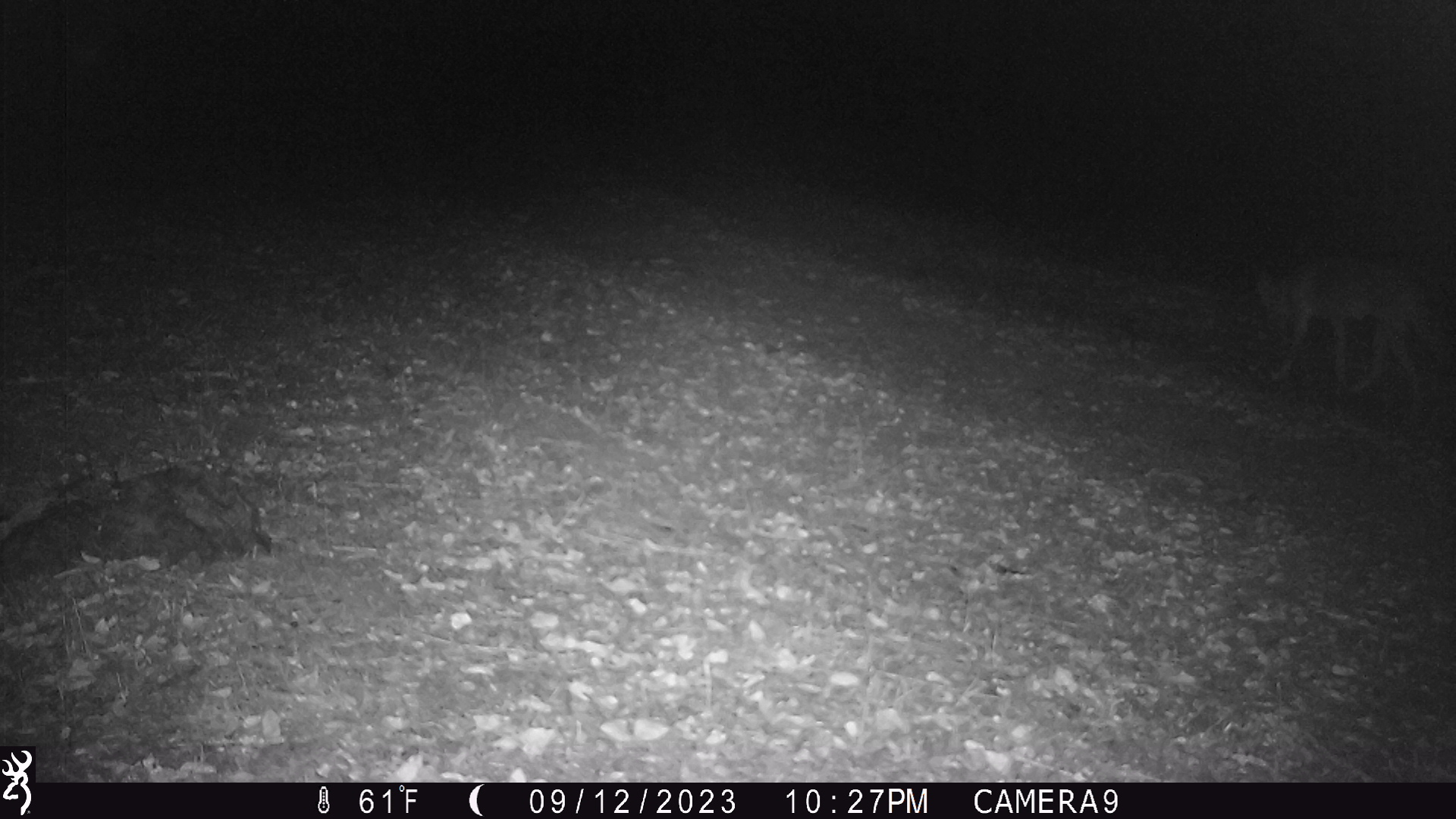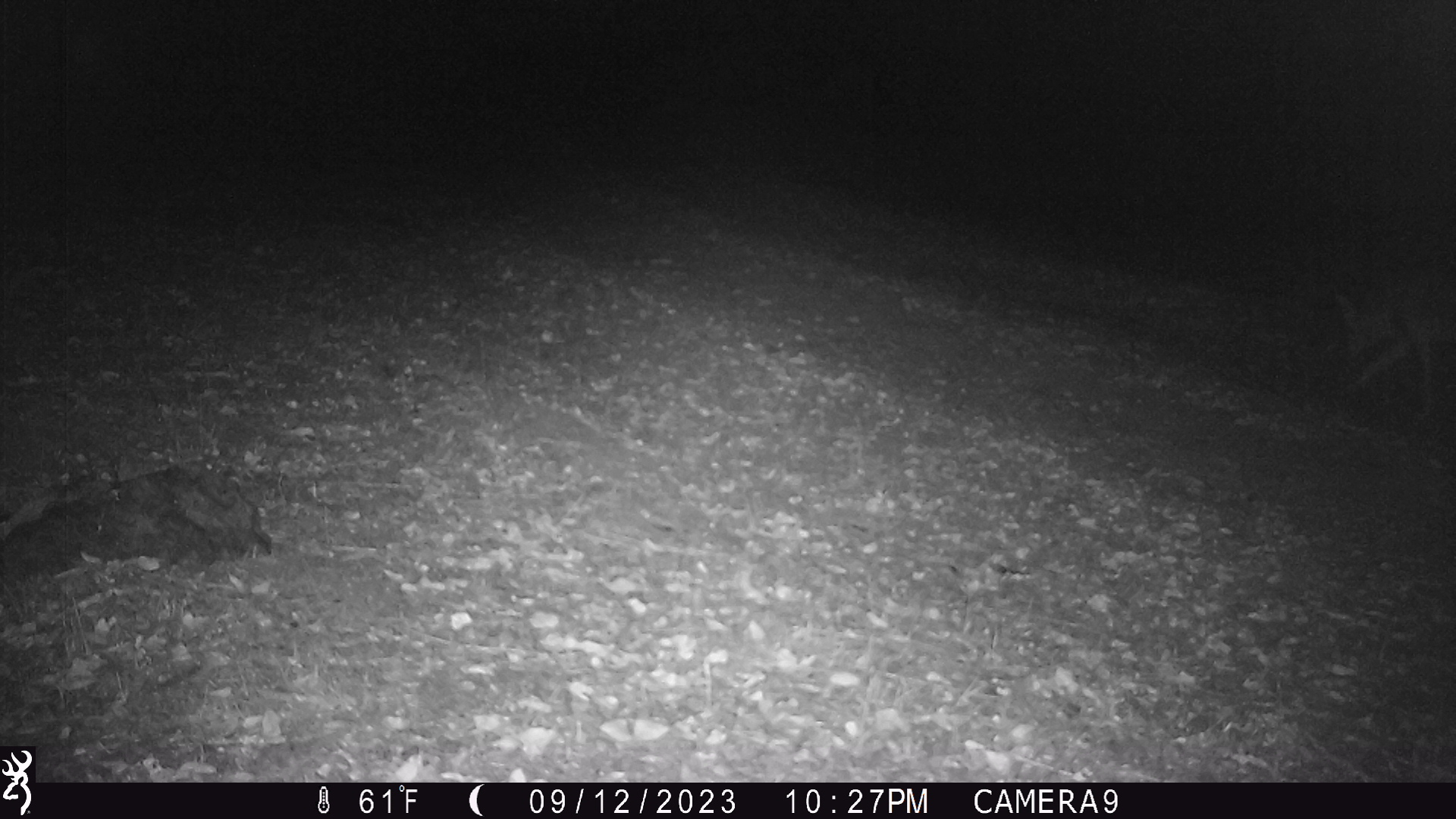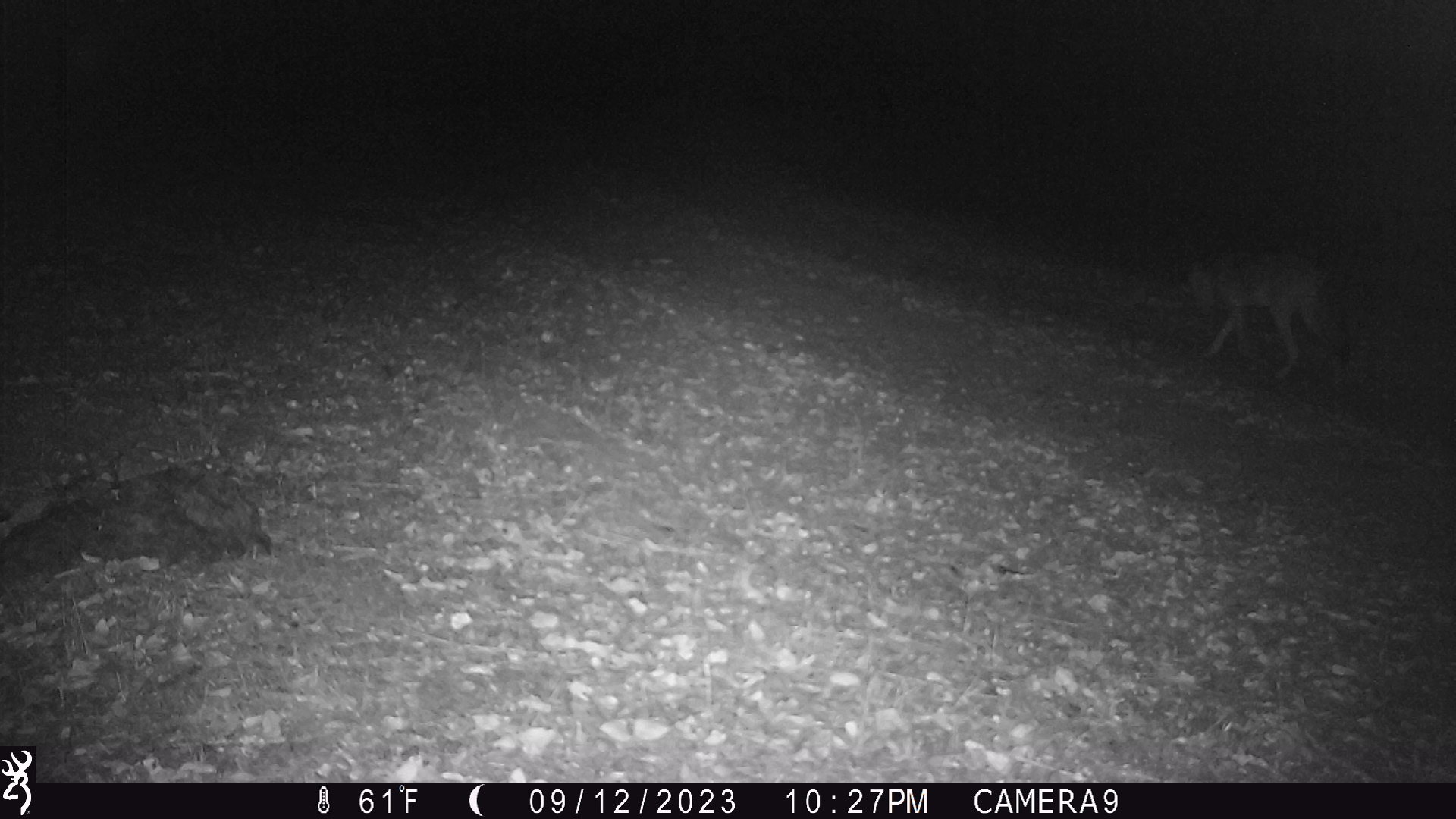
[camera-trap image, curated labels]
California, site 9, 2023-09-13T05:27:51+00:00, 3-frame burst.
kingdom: Animalia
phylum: Chordata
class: Mammalia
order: Carnivora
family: Canidae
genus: Canis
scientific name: Canis latrans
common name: coyote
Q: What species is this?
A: Coyote (Canis latrans).